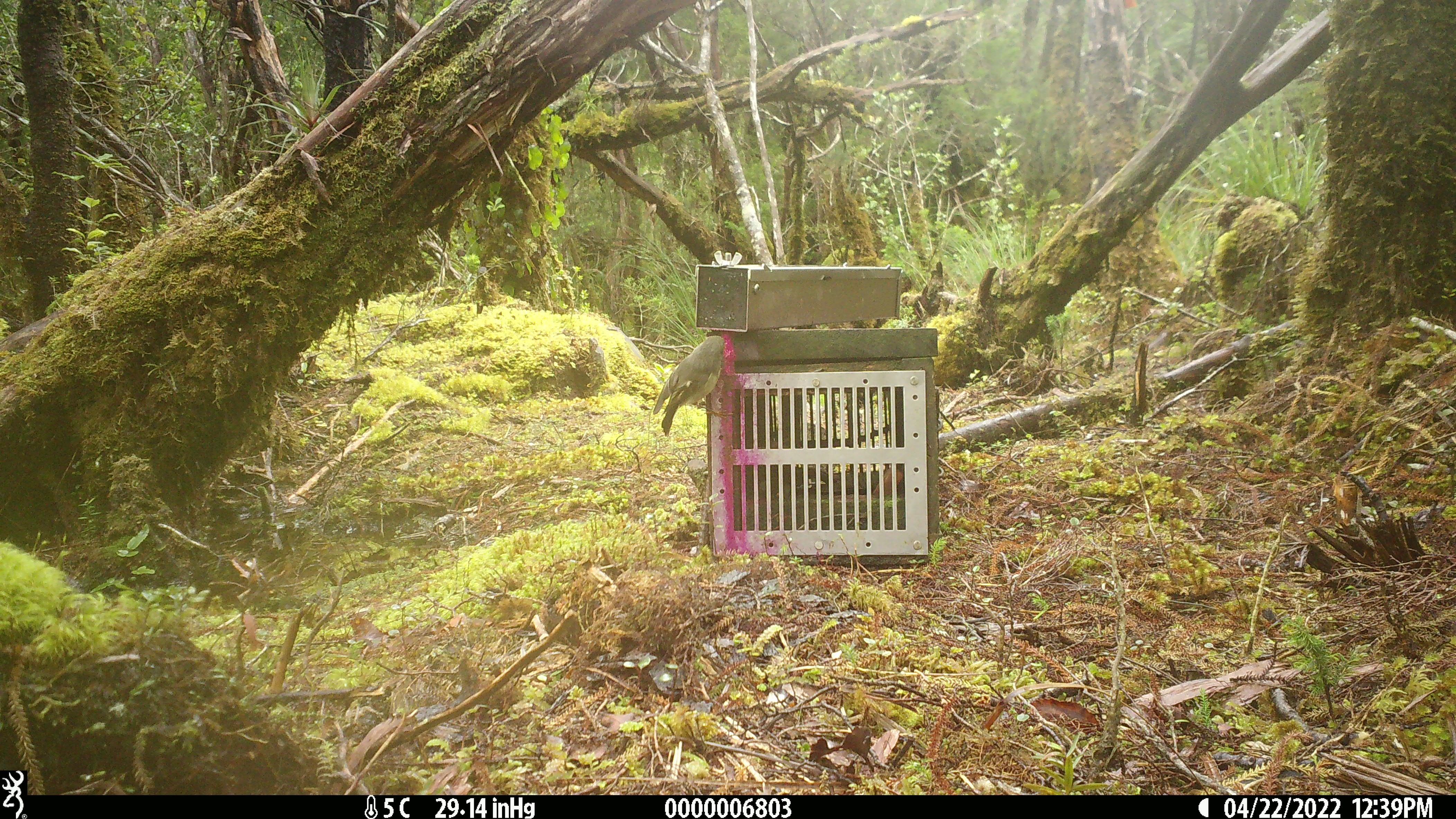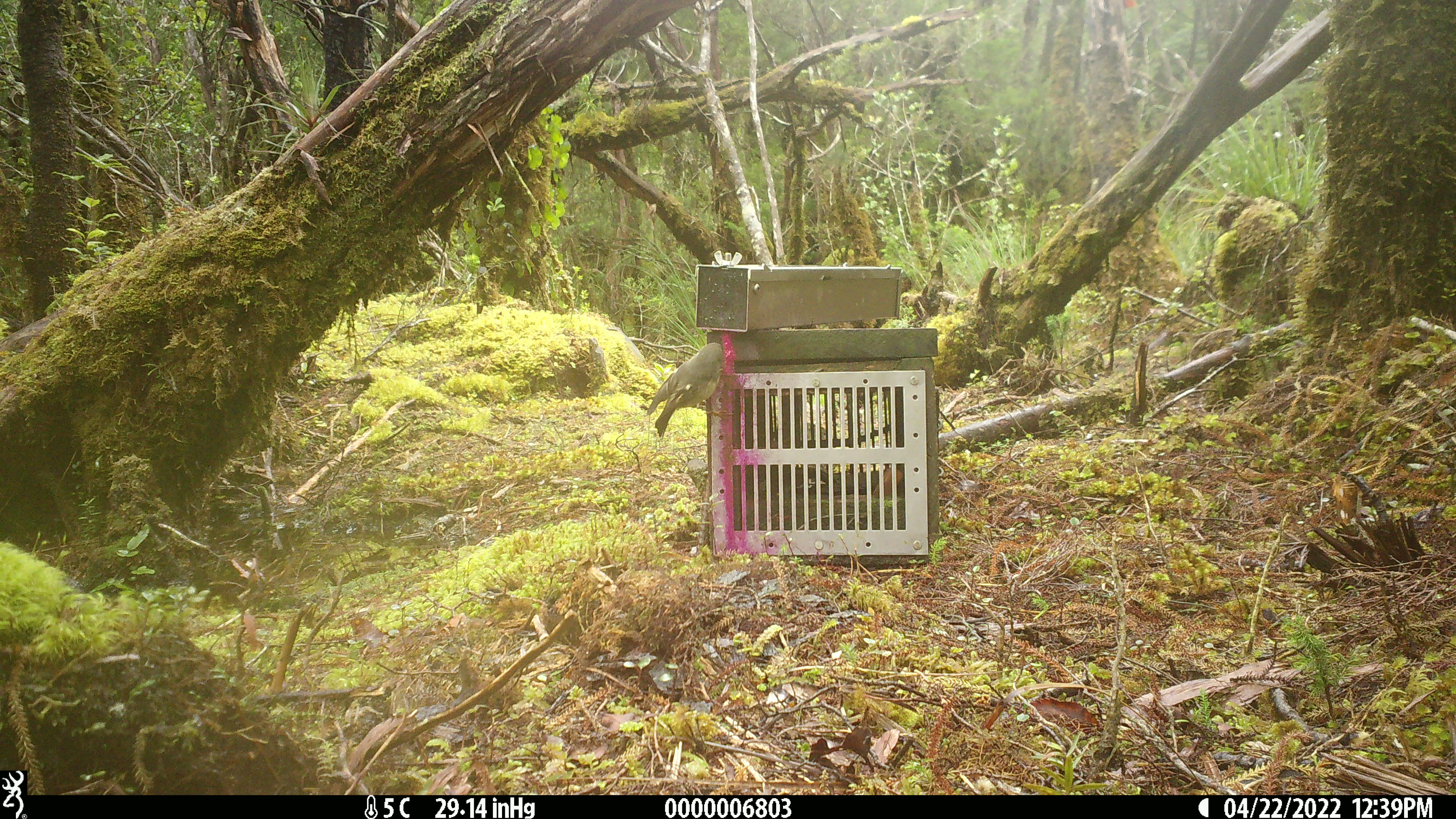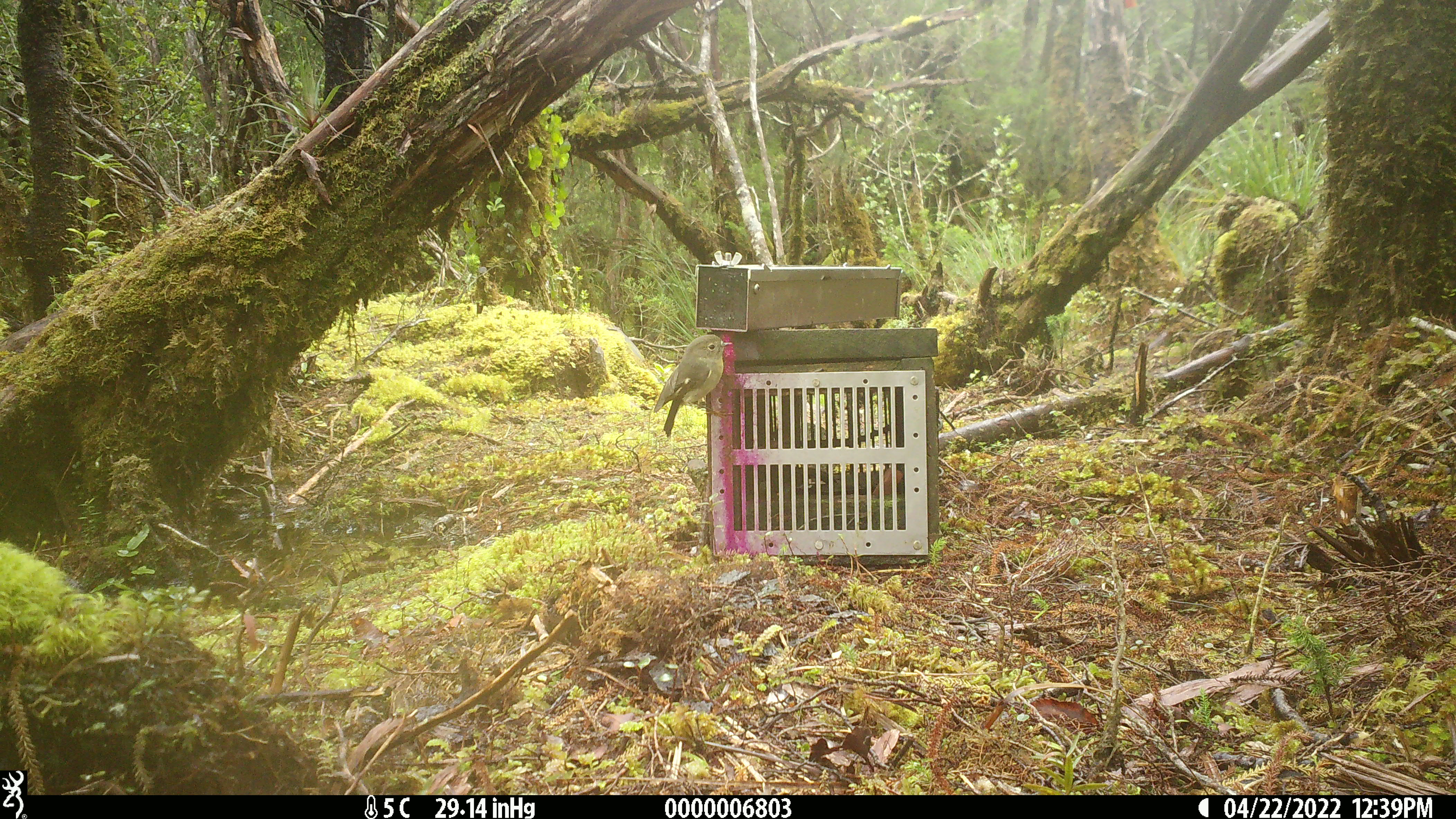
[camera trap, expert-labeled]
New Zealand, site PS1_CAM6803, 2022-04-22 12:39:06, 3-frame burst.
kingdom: Animalia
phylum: Chordata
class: Aves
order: Passeriformes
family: Petroicidae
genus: Petroica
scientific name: Petroica macrocephala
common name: tomtit